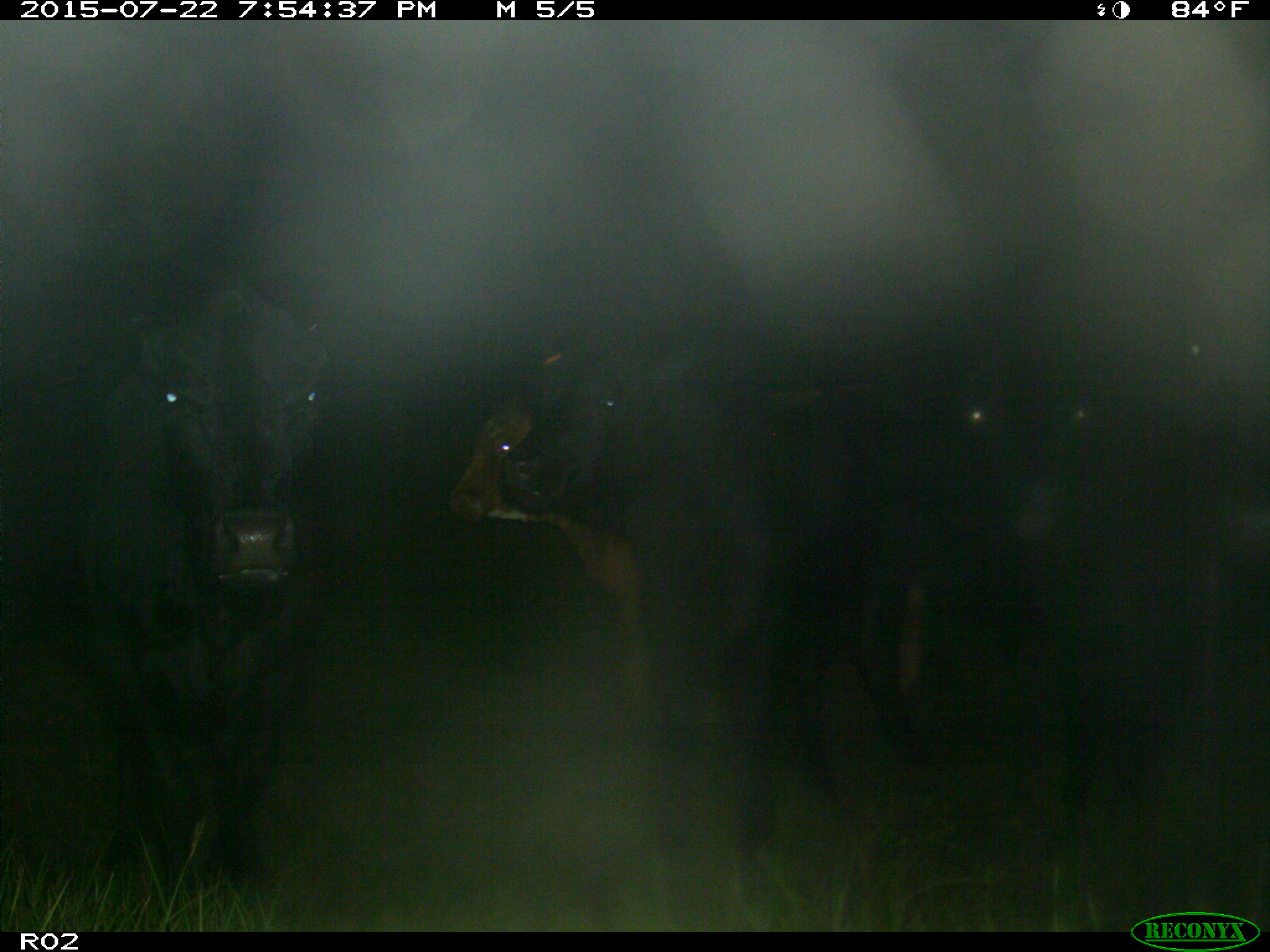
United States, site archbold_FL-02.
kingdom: Animalia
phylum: Chordata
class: Mammalia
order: Artiodactyla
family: Bovidae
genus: Bos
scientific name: Bos taurus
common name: domestic cow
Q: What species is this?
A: Bos taurus (domestic cow).